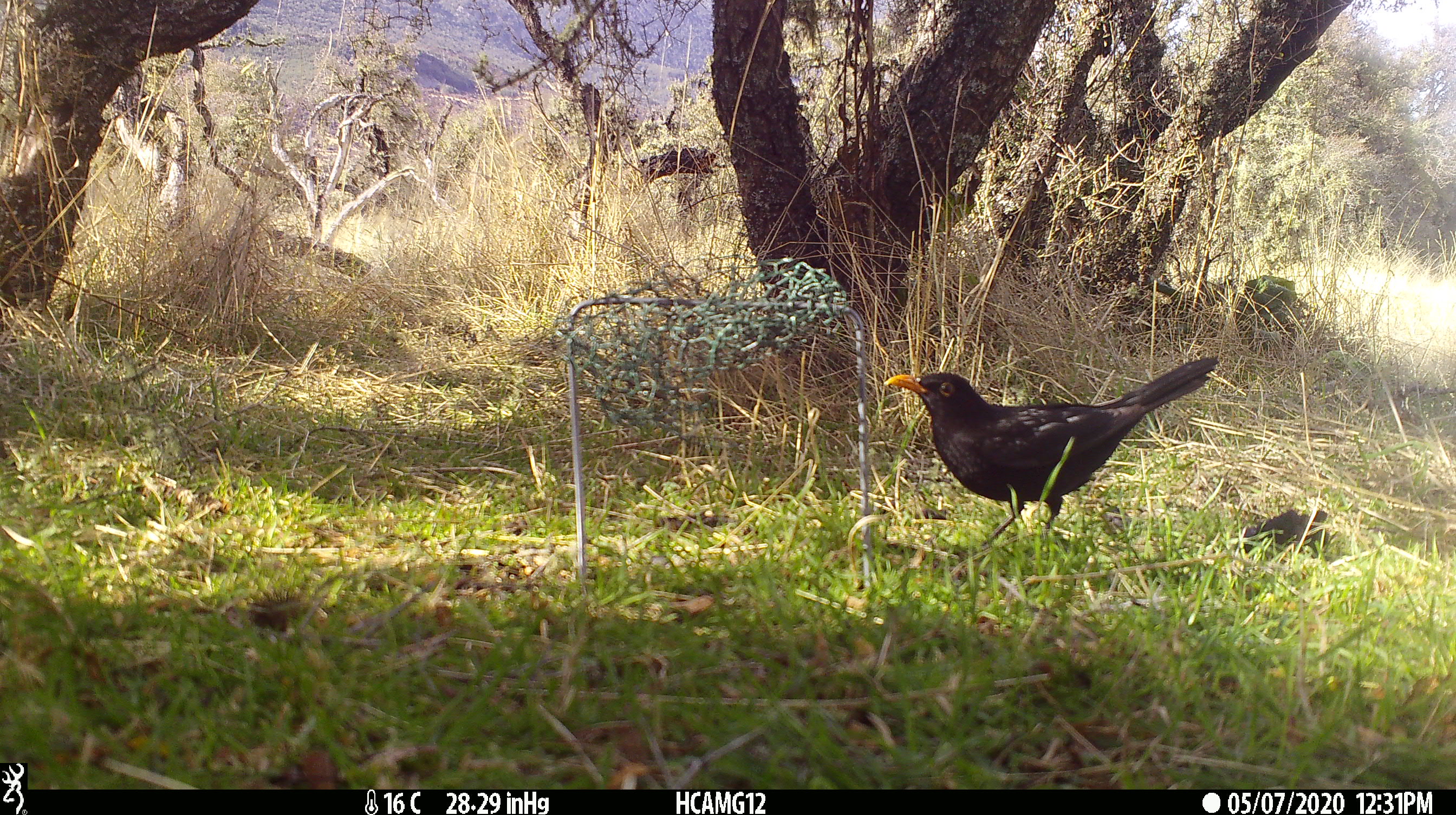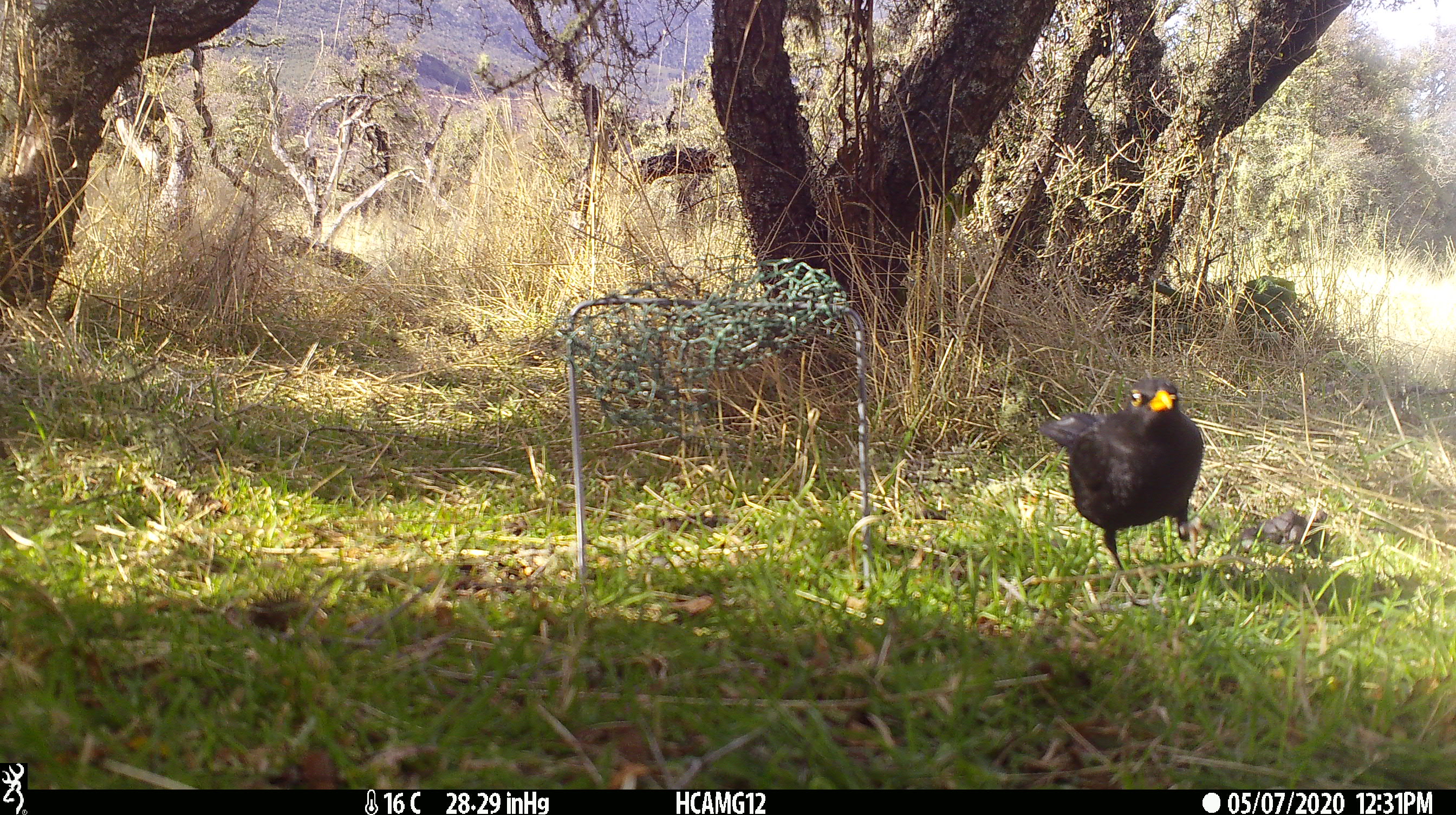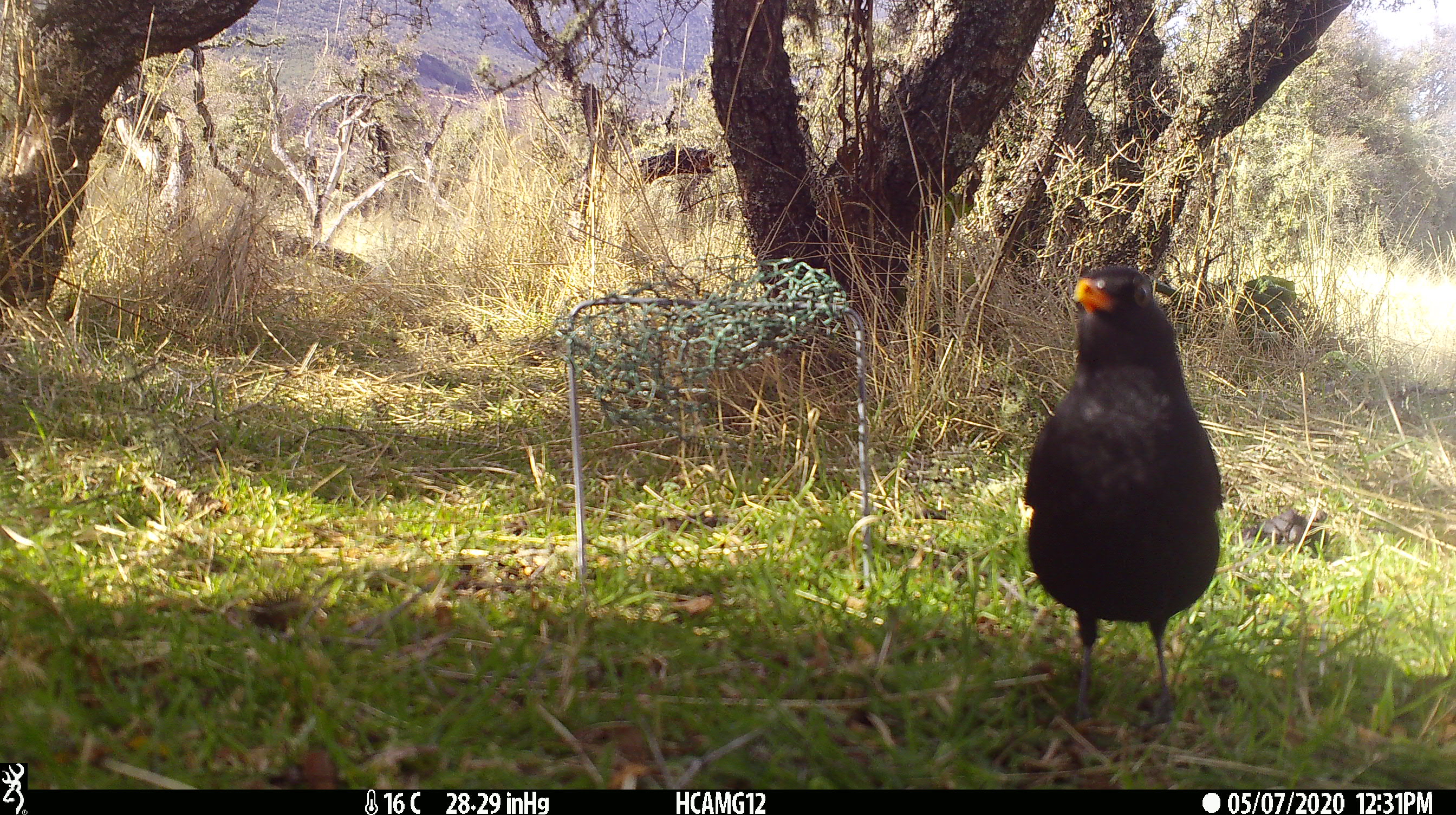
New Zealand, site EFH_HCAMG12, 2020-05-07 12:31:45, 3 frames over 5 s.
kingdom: Animalia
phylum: Chordata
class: Aves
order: Passeriformes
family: Turdidae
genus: Turdus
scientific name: Turdus merula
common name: eurasian blackbird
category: blackbird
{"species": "blackbird (eurasian blackbird) (Turdus merula)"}